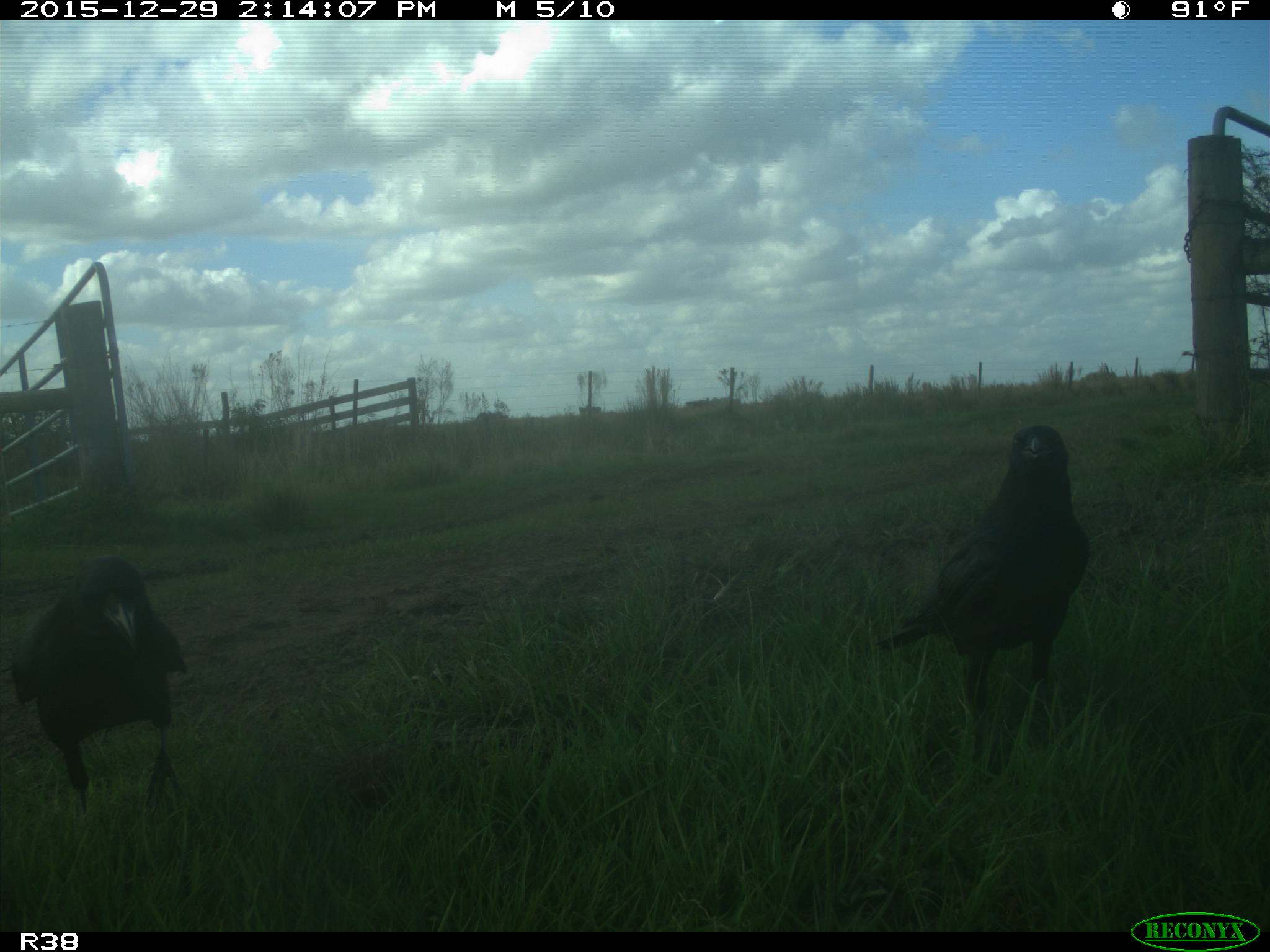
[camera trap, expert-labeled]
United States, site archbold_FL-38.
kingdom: Animalia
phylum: Chordata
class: Aves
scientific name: Aves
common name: birds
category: unidentified bird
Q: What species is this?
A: Unidentified bird (birds) (Aves).